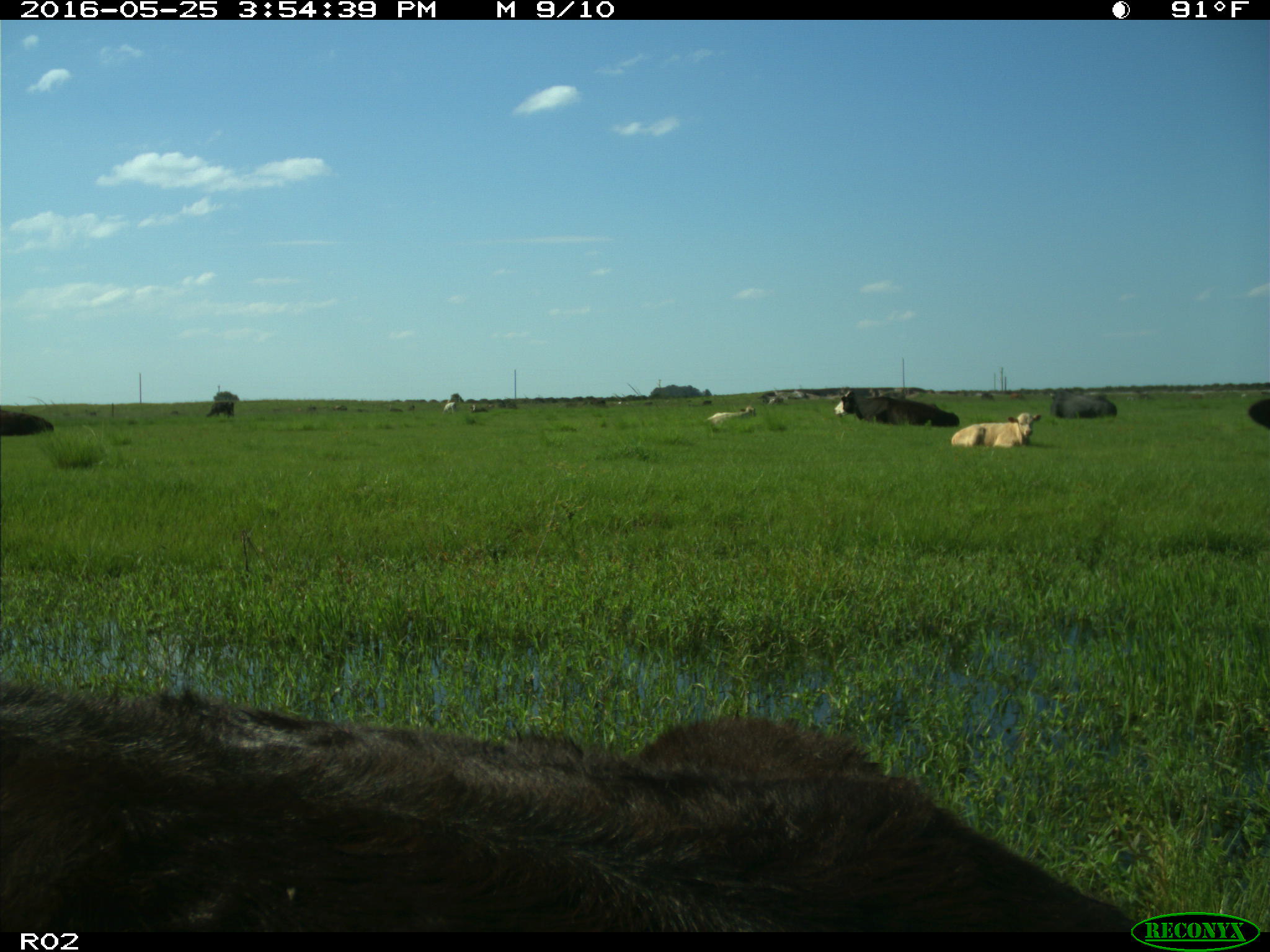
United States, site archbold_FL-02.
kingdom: Animalia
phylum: Chordata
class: Mammalia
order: Artiodactyla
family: Bovidae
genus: Bos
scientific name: Bos taurus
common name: domestic cow